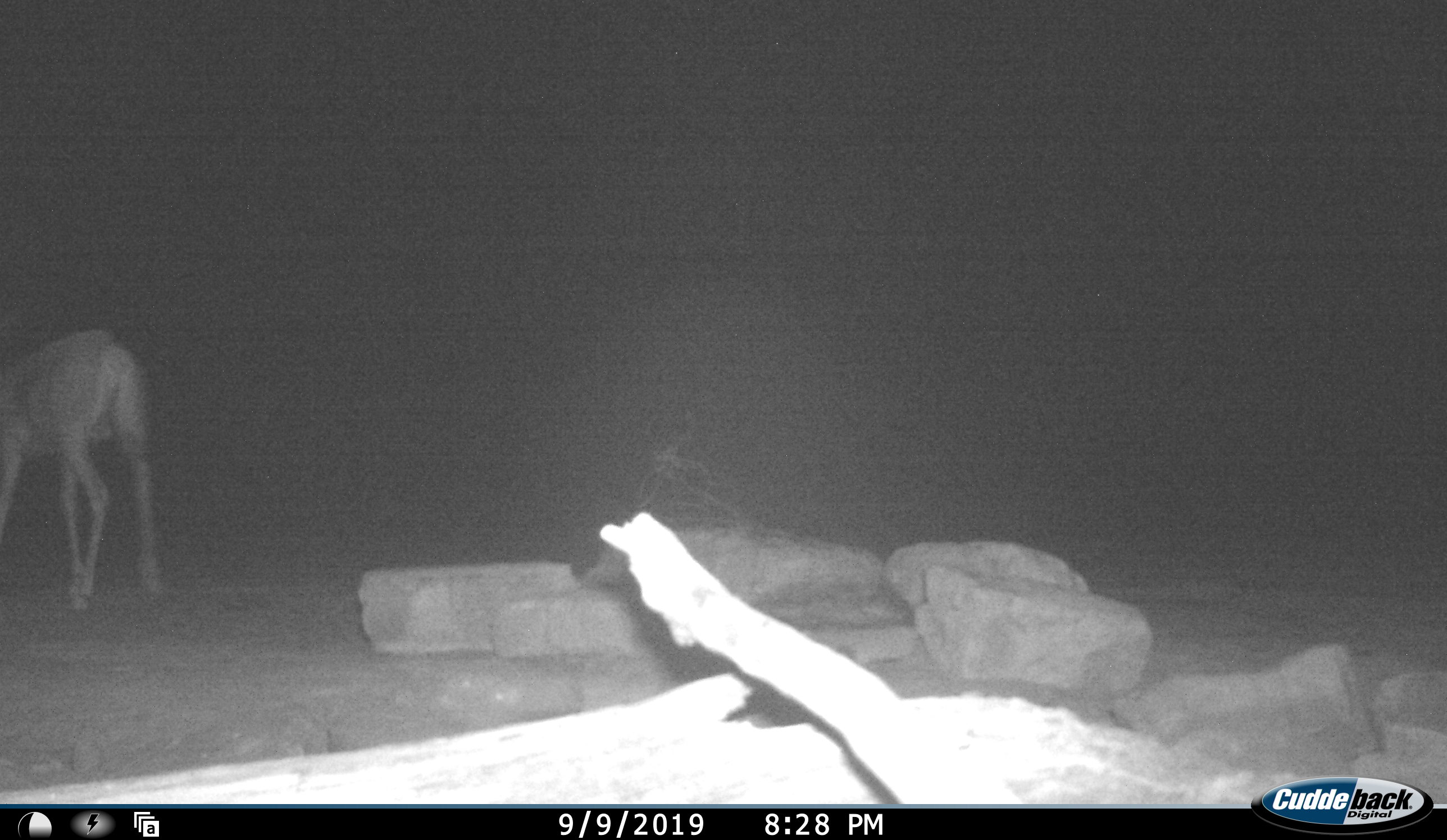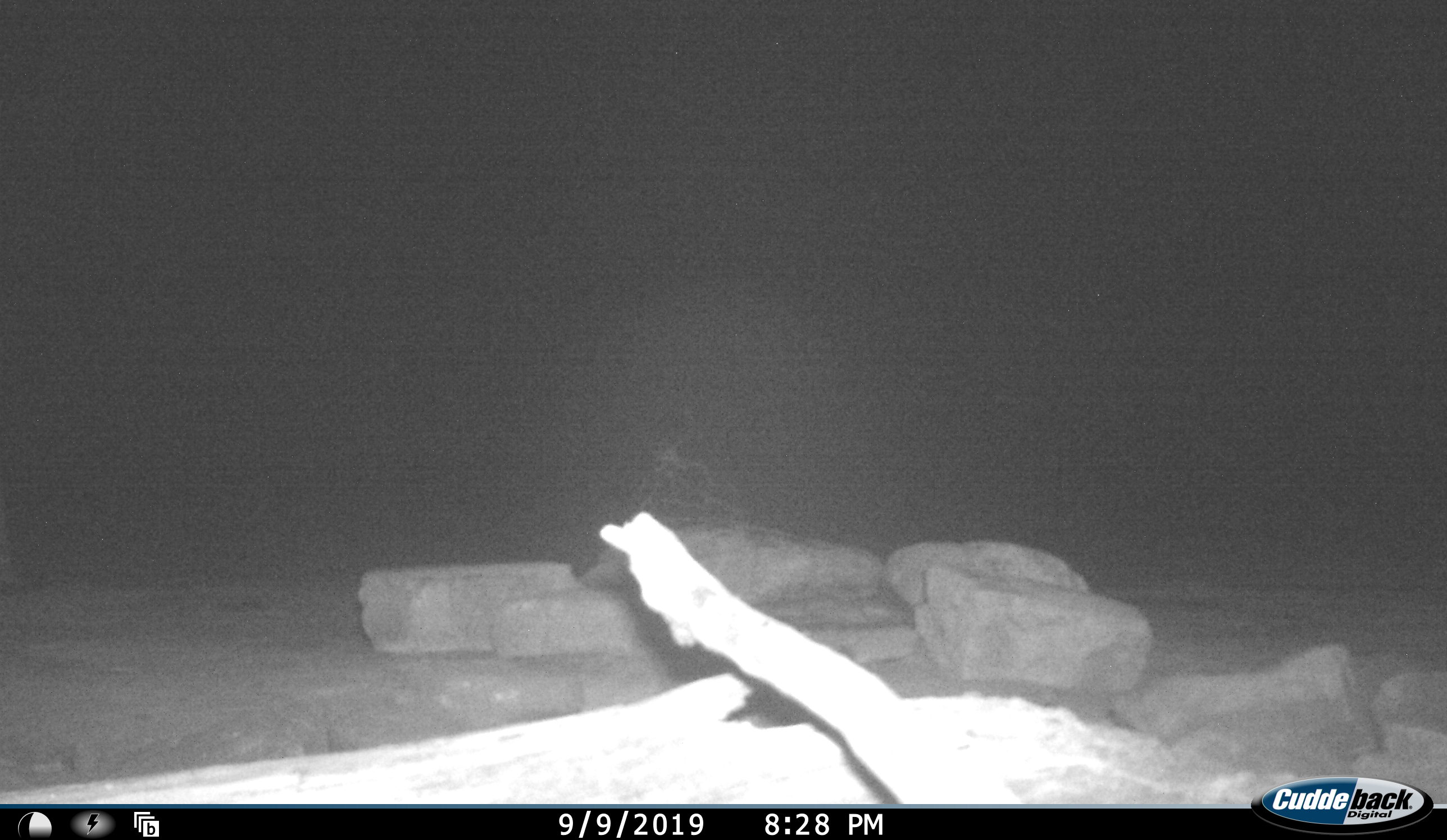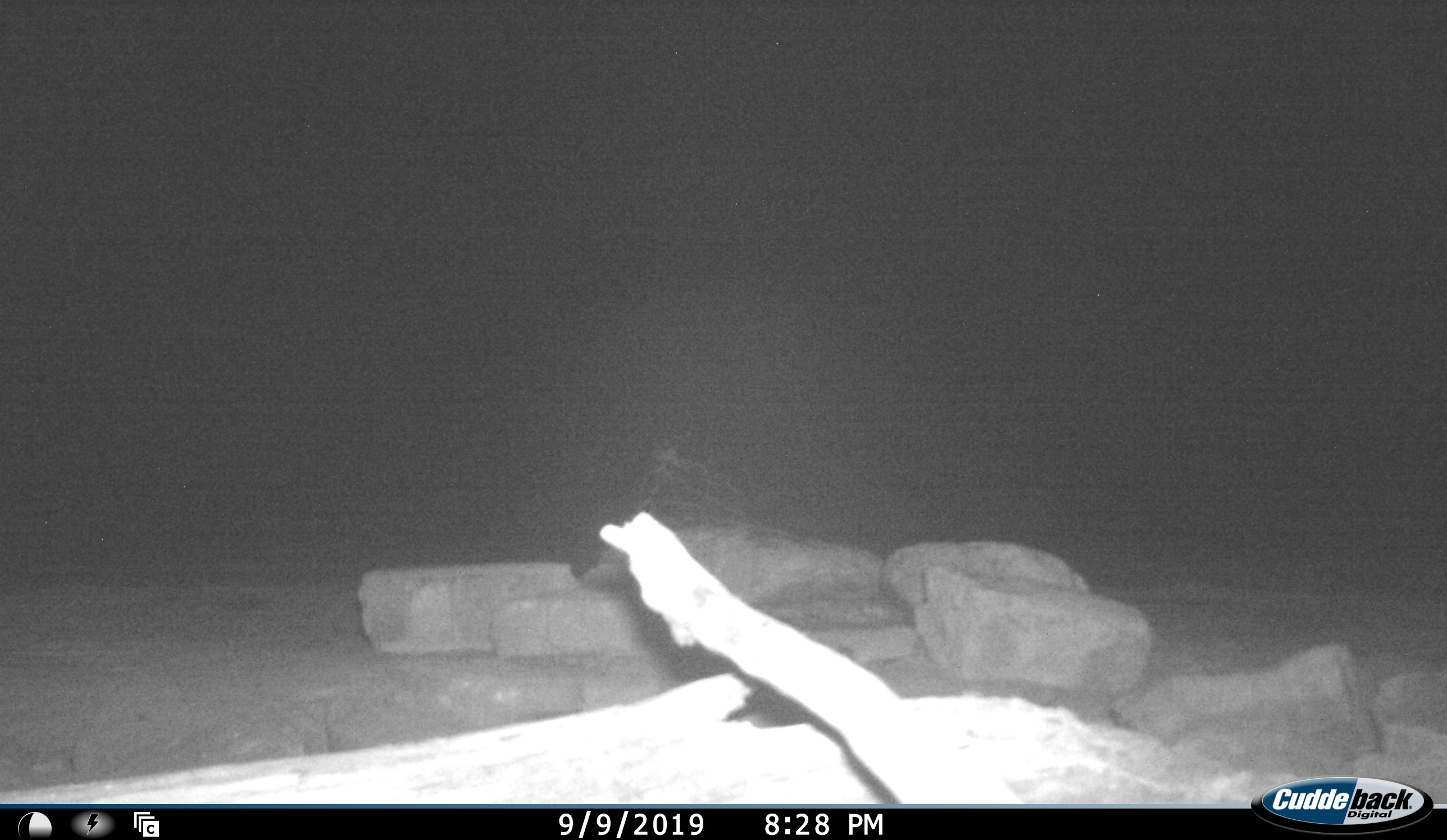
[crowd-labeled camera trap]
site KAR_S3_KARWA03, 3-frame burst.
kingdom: Animalia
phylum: Chordata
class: Mammalia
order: Artiodactyla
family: Bovidae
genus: Antidorcas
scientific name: Antidorcas marsupialis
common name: springbok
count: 1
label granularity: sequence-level